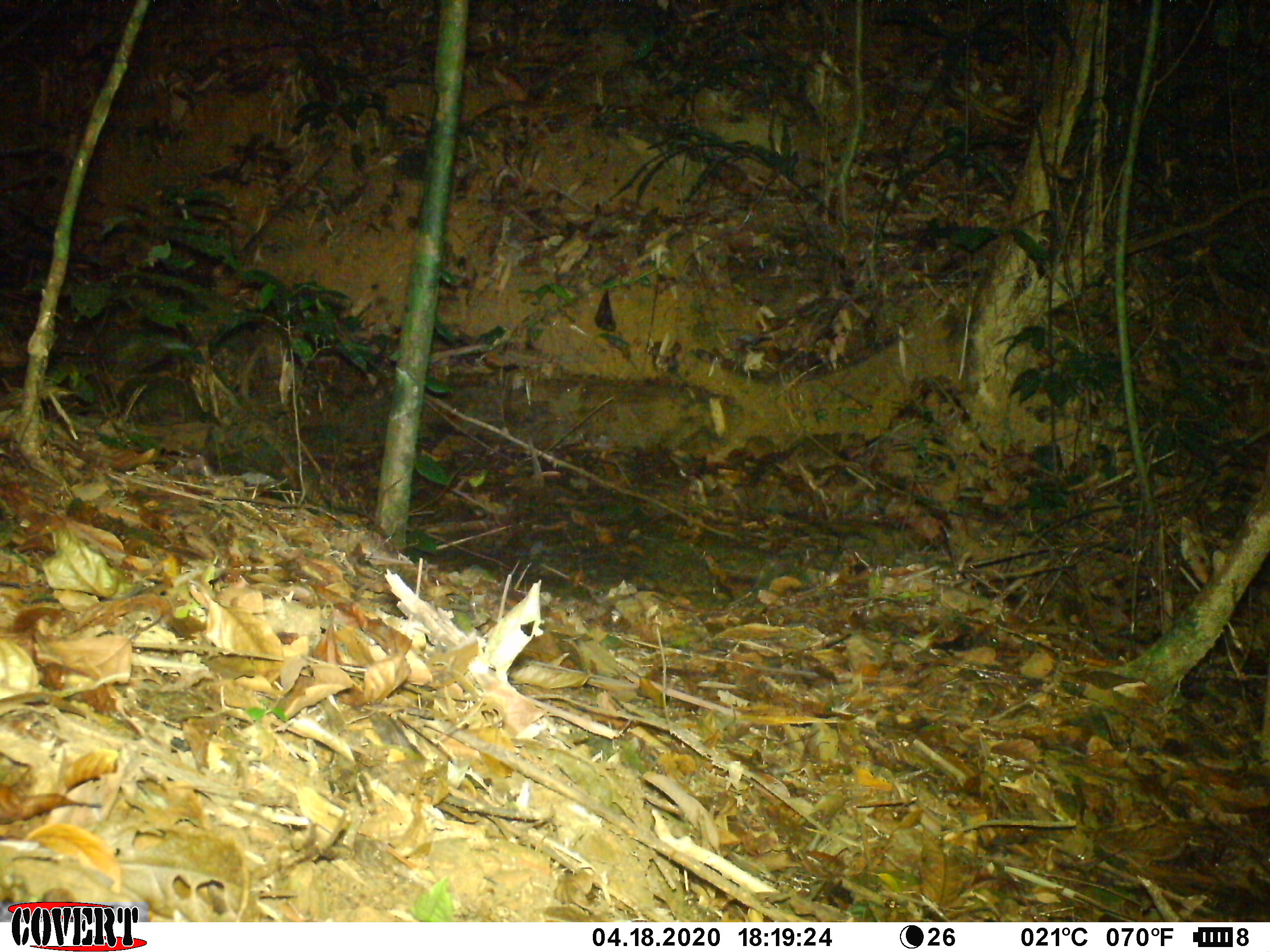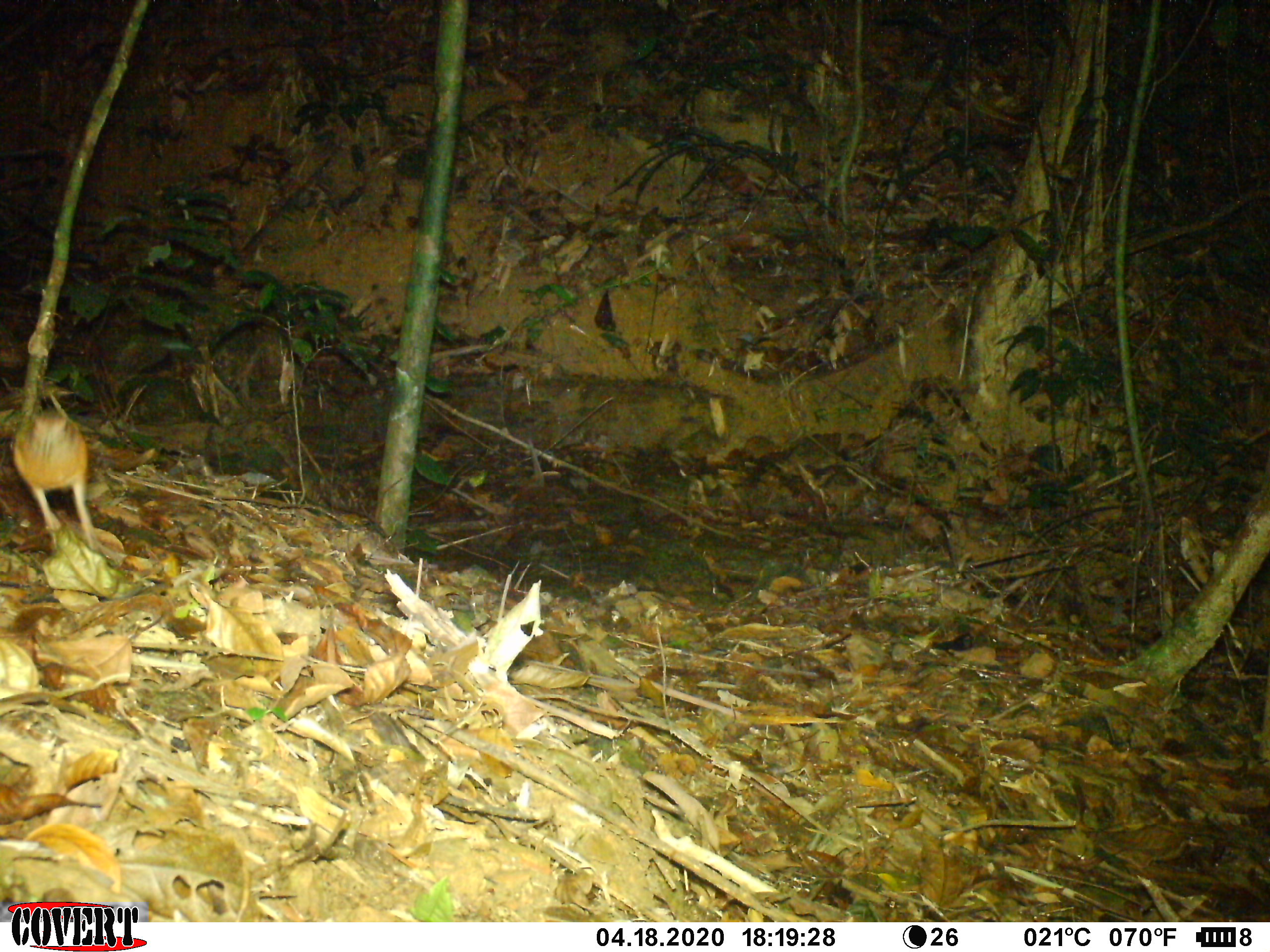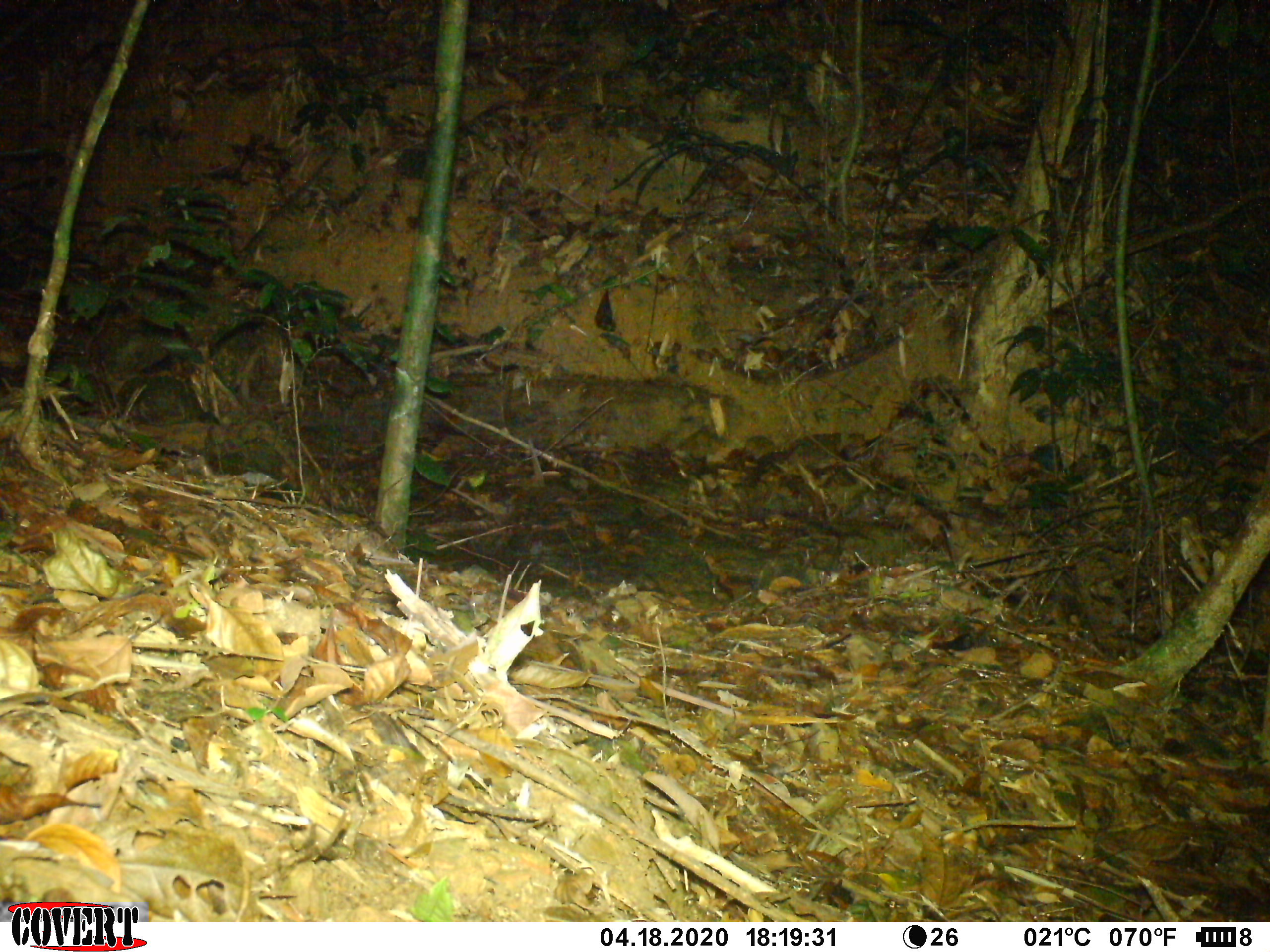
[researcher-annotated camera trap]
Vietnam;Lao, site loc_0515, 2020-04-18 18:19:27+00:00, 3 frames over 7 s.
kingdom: Animalia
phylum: Chordata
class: Aves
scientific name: Aves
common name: bird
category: unidentified bird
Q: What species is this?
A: Unidentified bird (bird) (Aves).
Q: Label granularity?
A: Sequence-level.